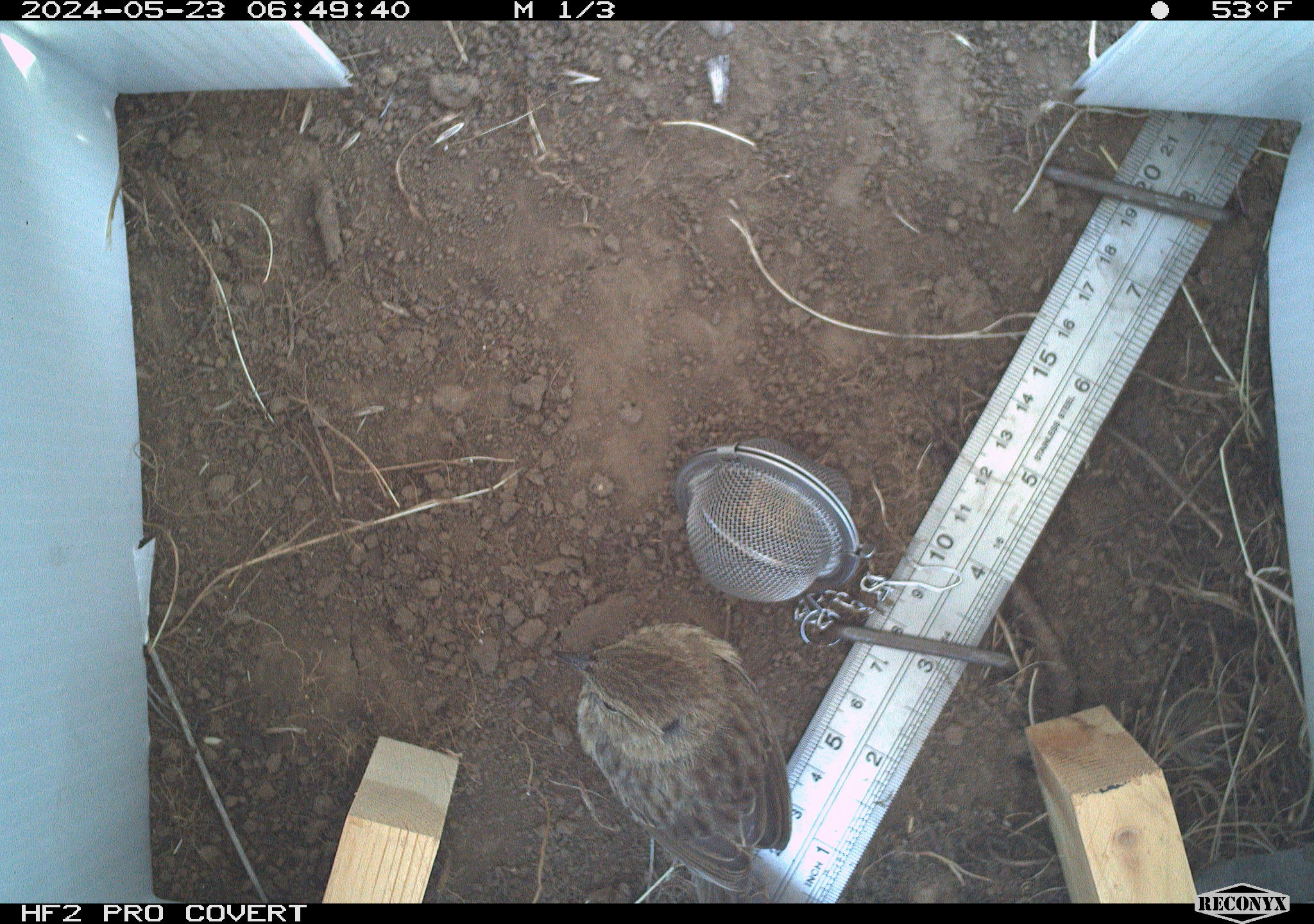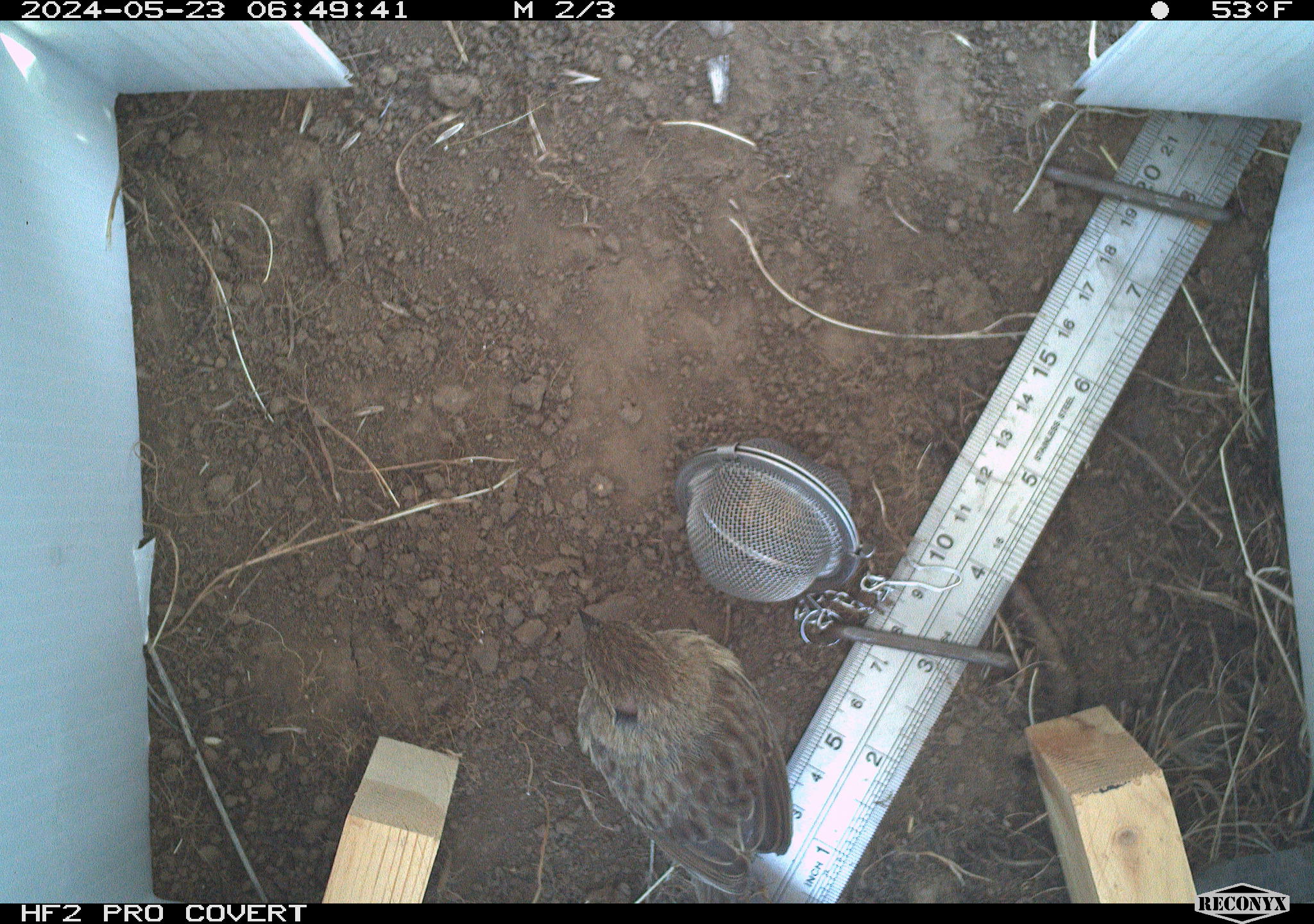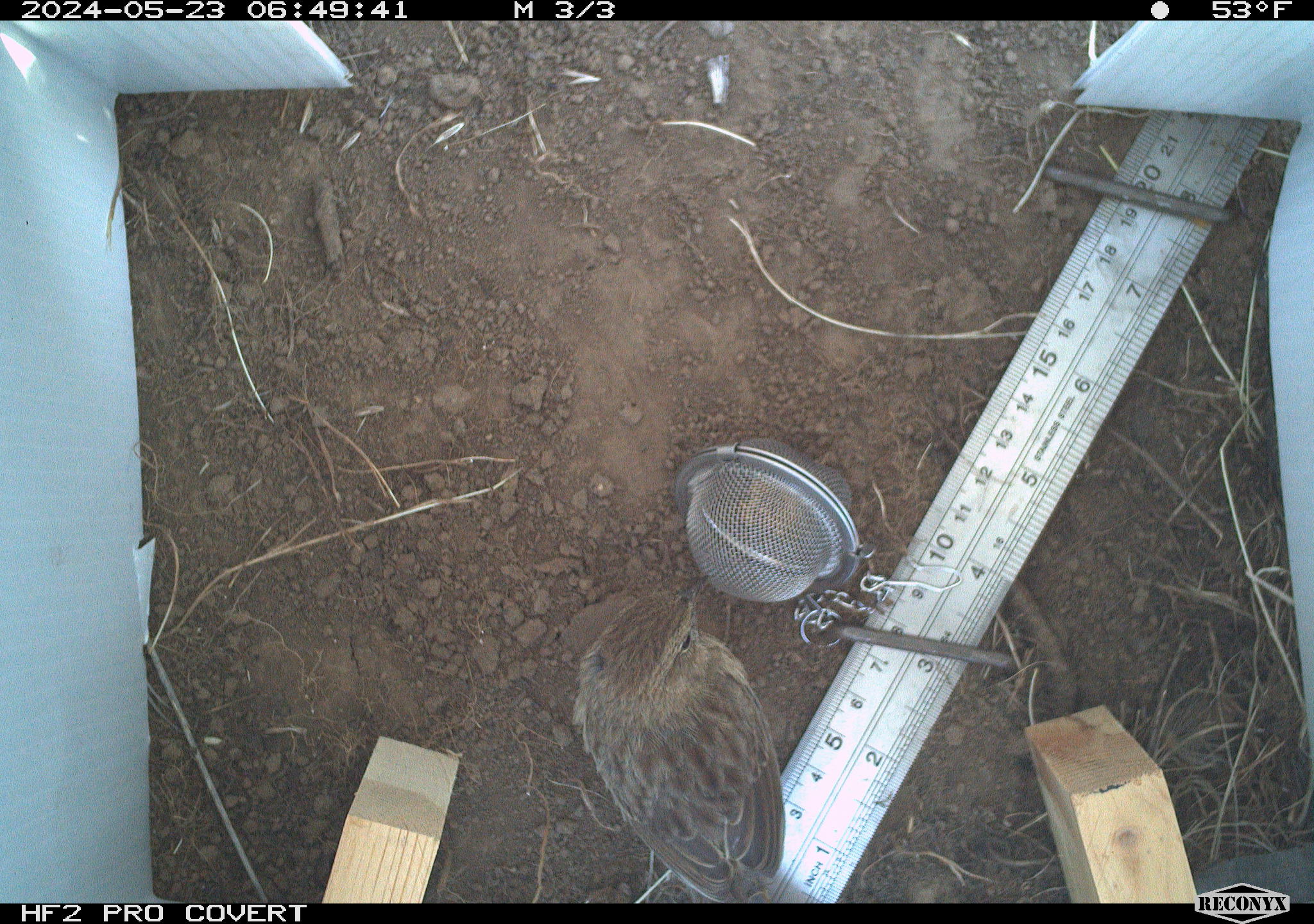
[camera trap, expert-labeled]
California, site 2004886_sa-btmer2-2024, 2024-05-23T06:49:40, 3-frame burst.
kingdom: Animalia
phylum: Chordata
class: Aves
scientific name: Aves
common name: bird